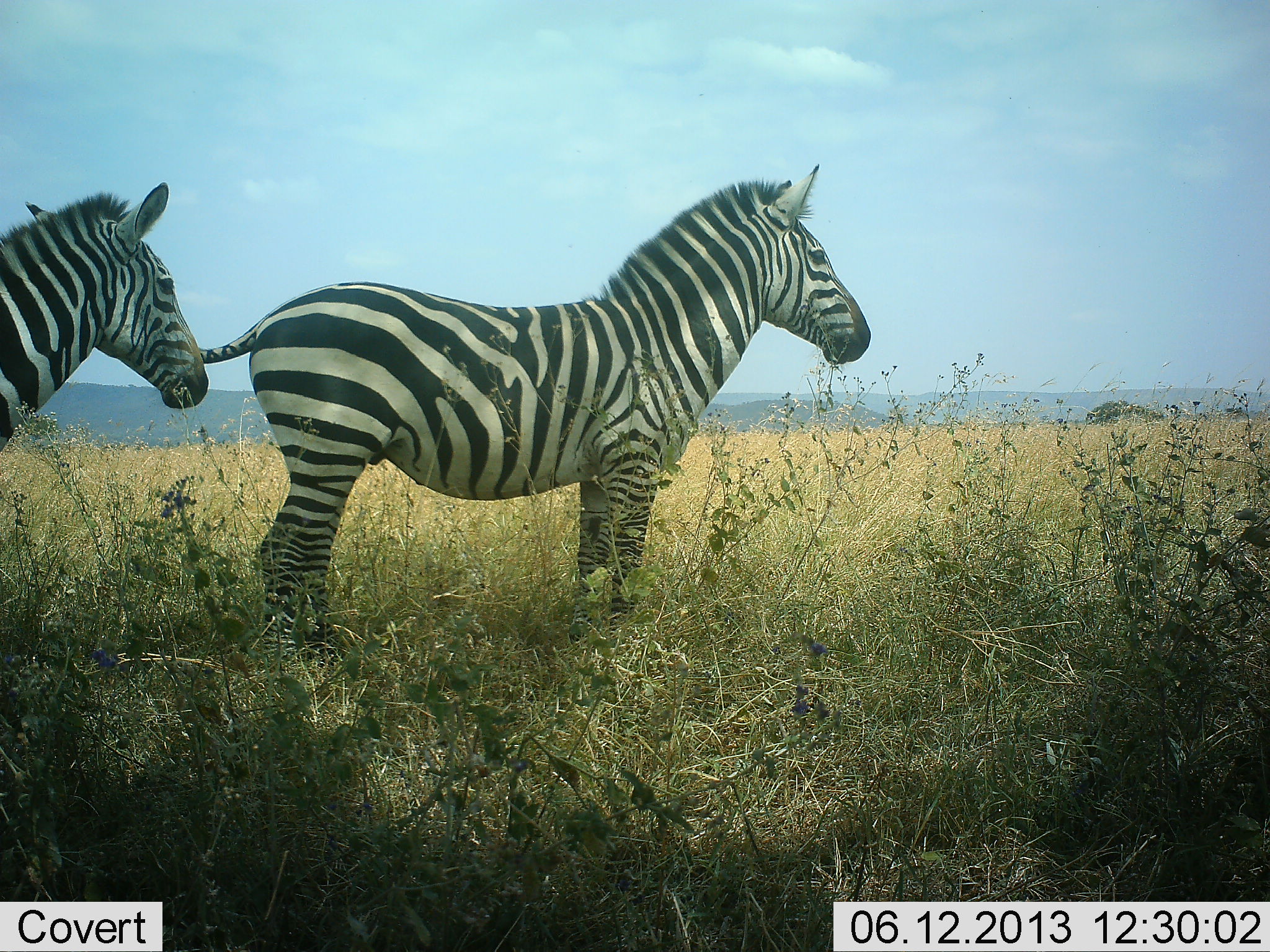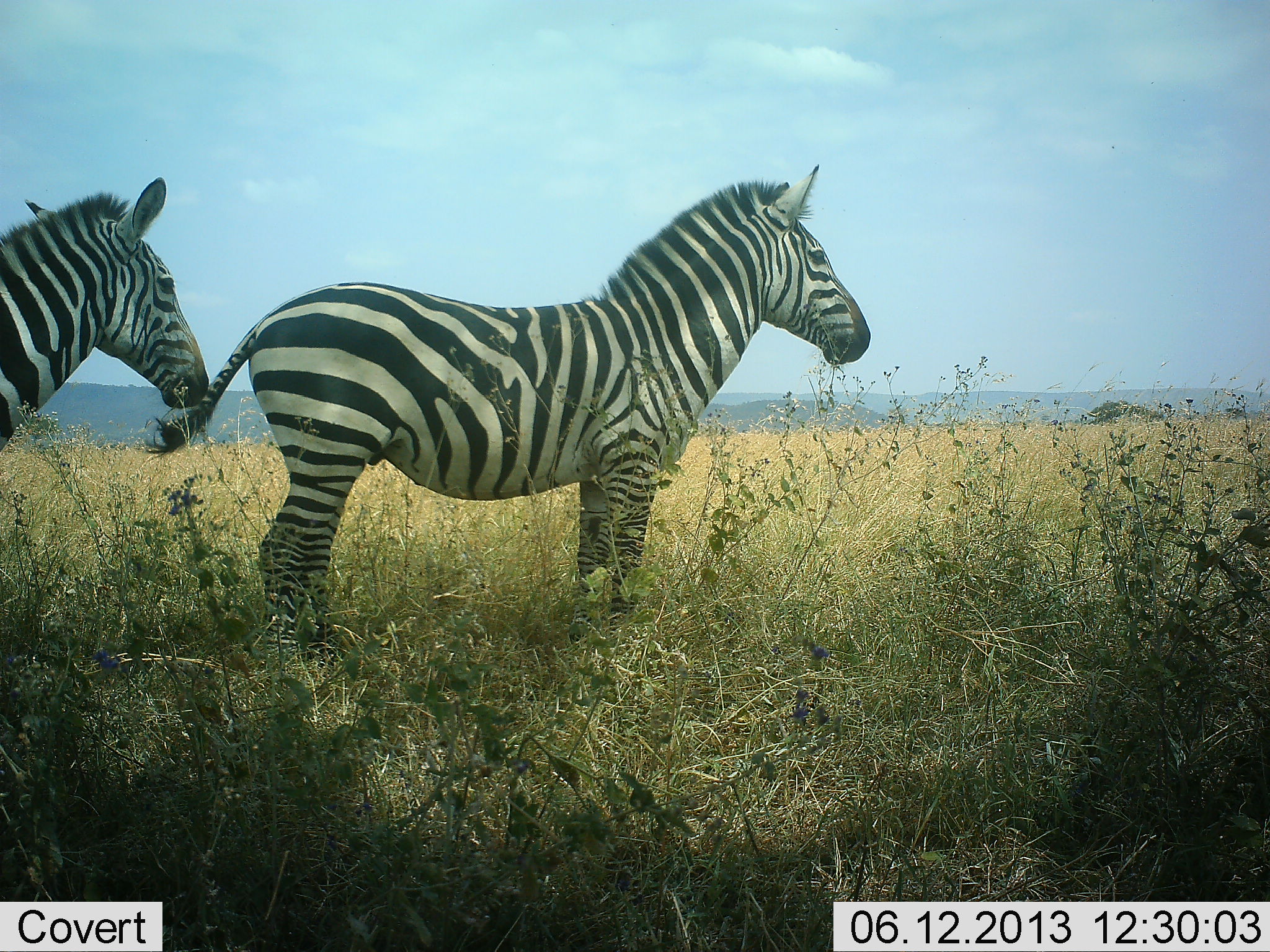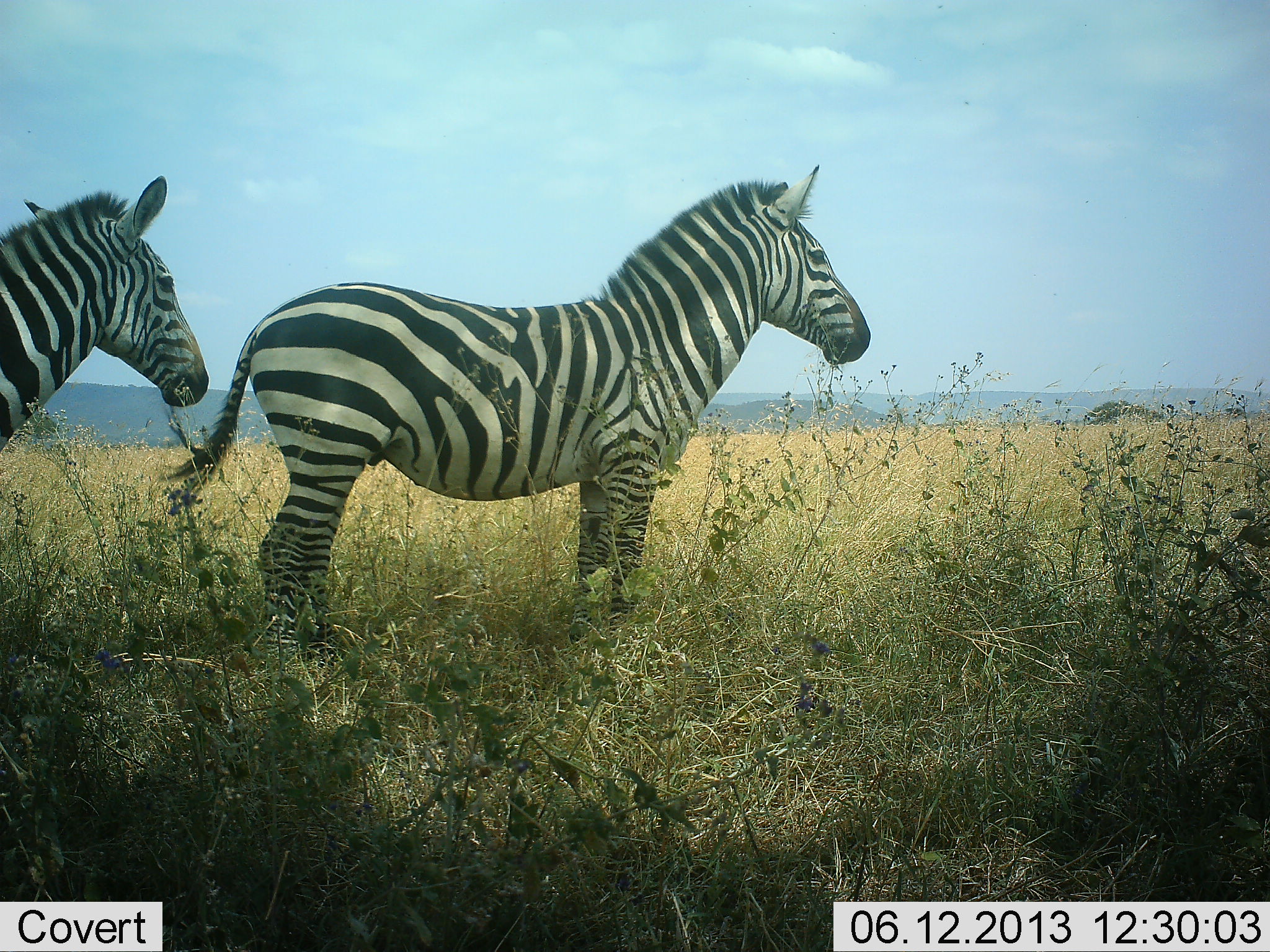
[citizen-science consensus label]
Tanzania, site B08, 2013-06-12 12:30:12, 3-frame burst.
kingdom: Animalia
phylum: Chordata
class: Mammalia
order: Perissodactyla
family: Equidae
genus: Equus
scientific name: Equus quagga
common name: plains zebra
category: zebra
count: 2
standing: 100%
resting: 12%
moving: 0%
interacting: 6%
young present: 3%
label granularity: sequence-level